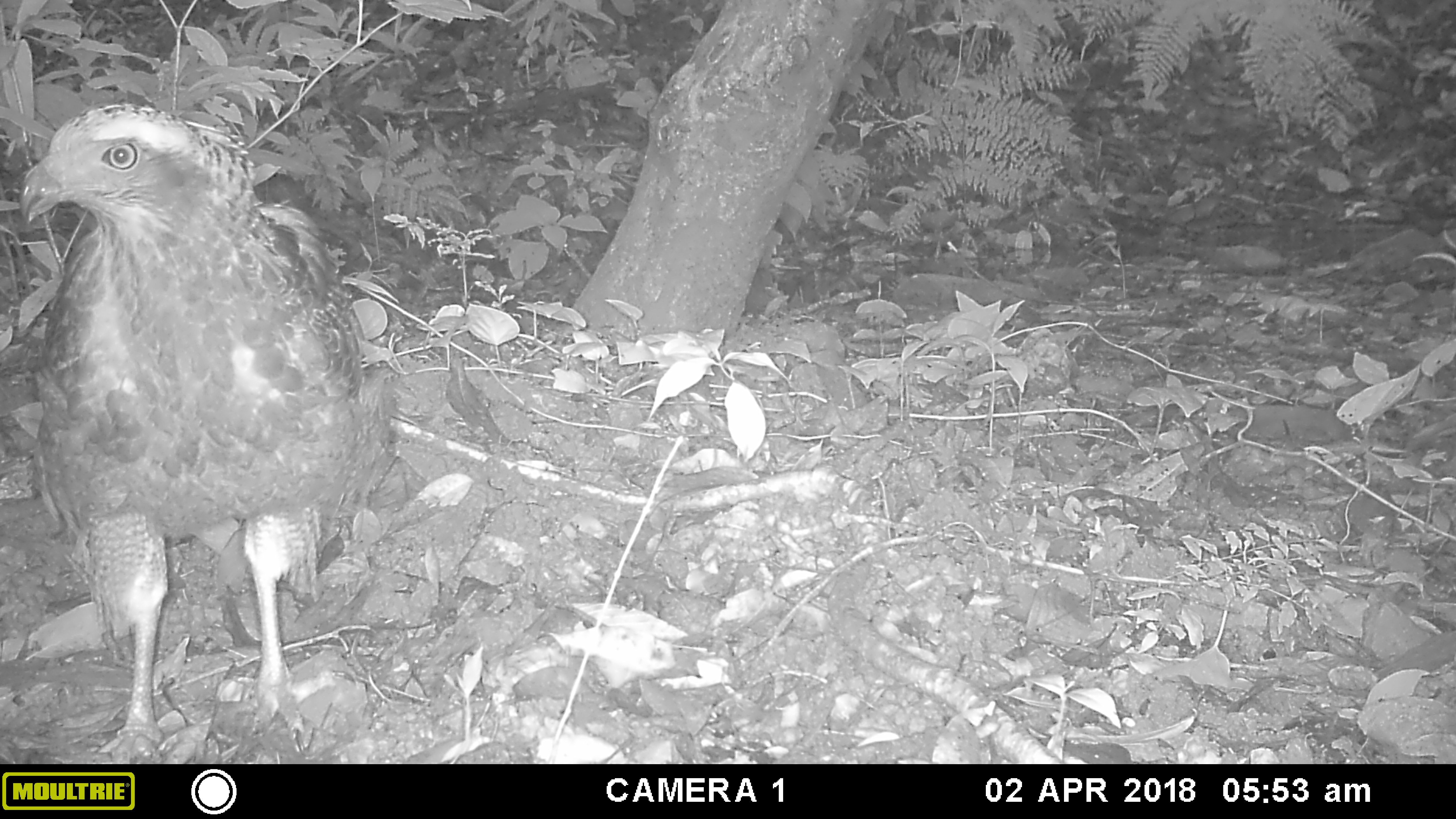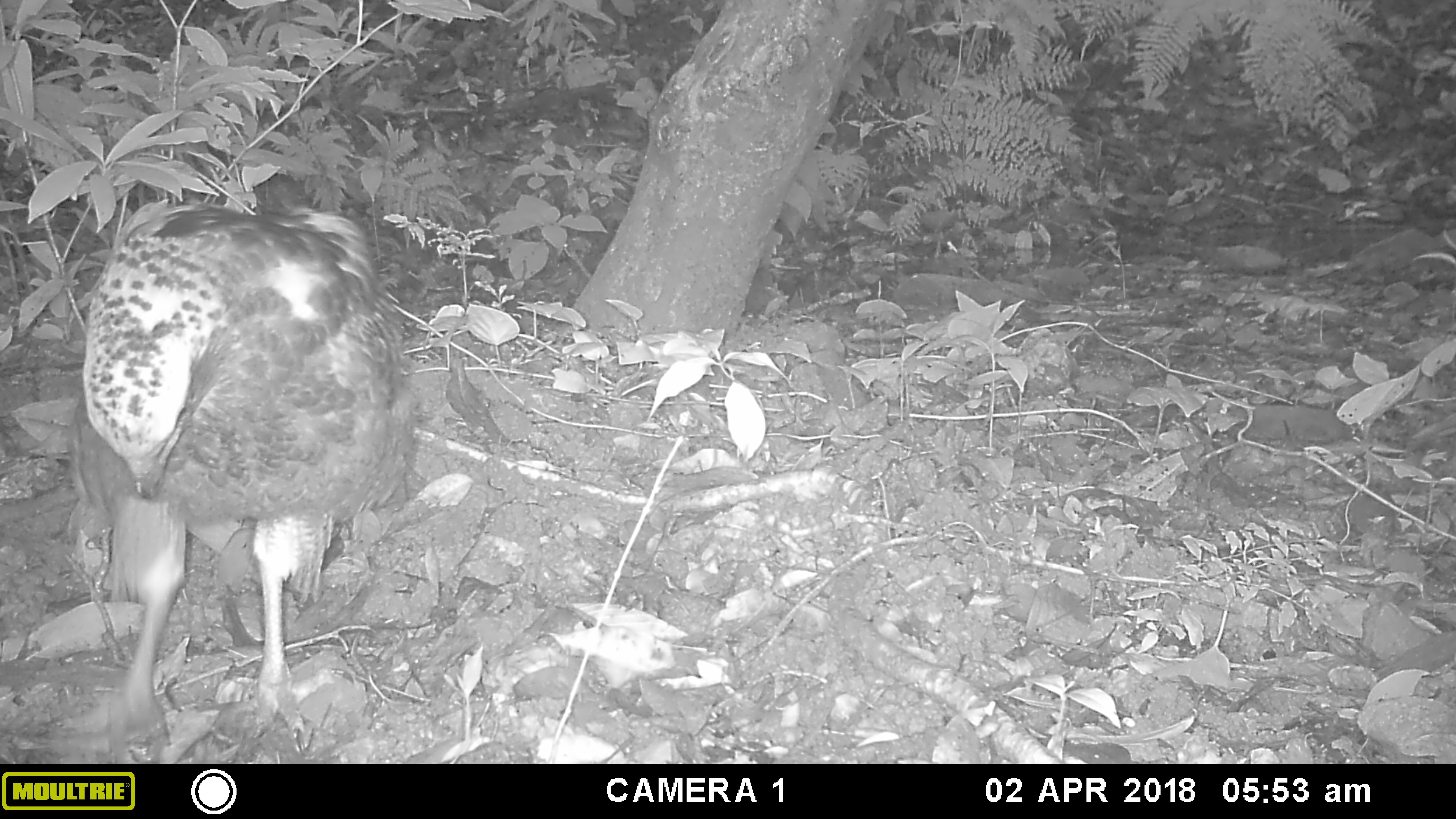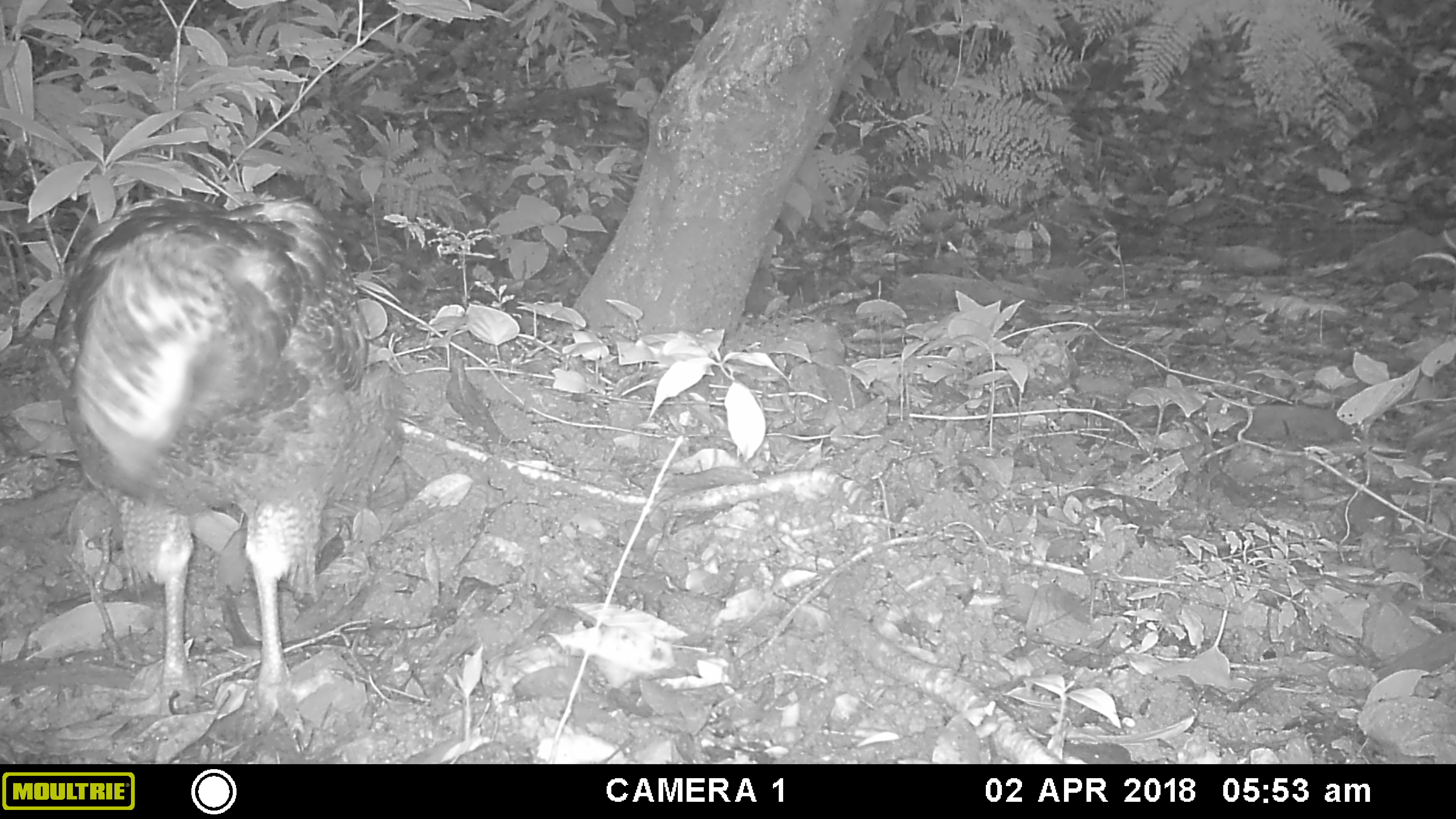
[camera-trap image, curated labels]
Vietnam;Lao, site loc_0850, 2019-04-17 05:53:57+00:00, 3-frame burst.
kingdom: Animalia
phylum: Chordata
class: Aves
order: Accipitriformes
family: Accipitridae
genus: Spilornis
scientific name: Spilornis cheela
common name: crested serpent eagle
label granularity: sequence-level